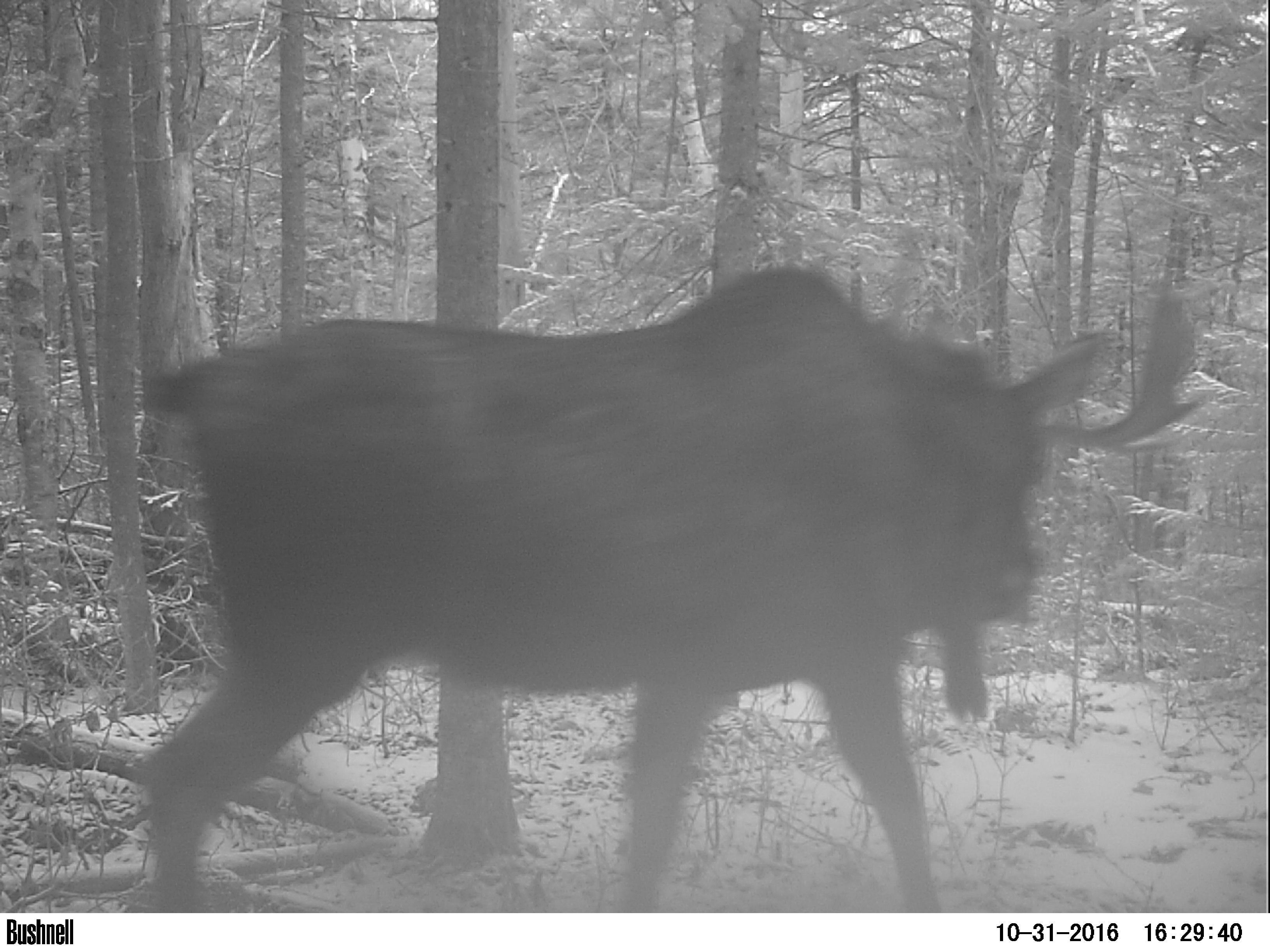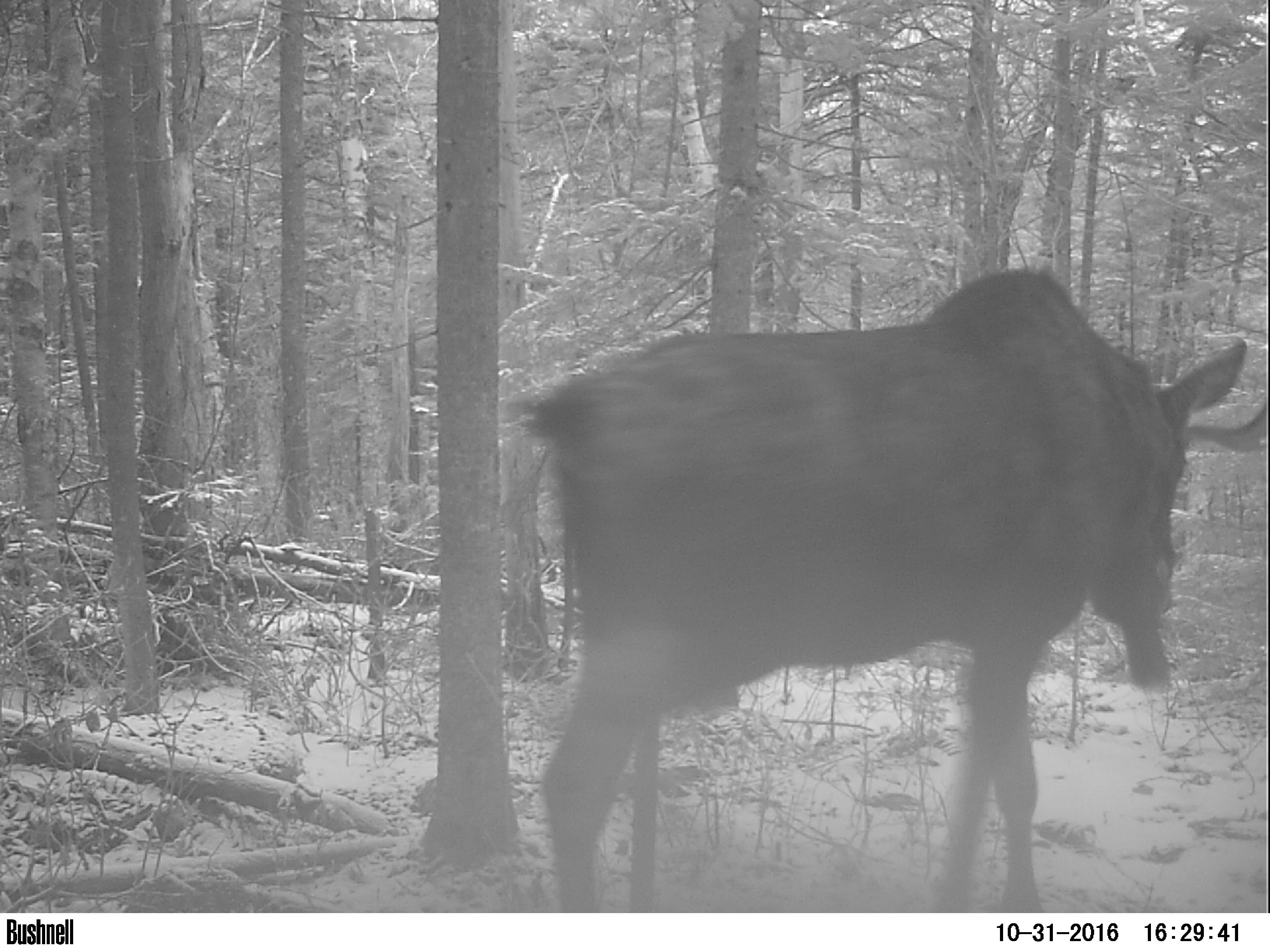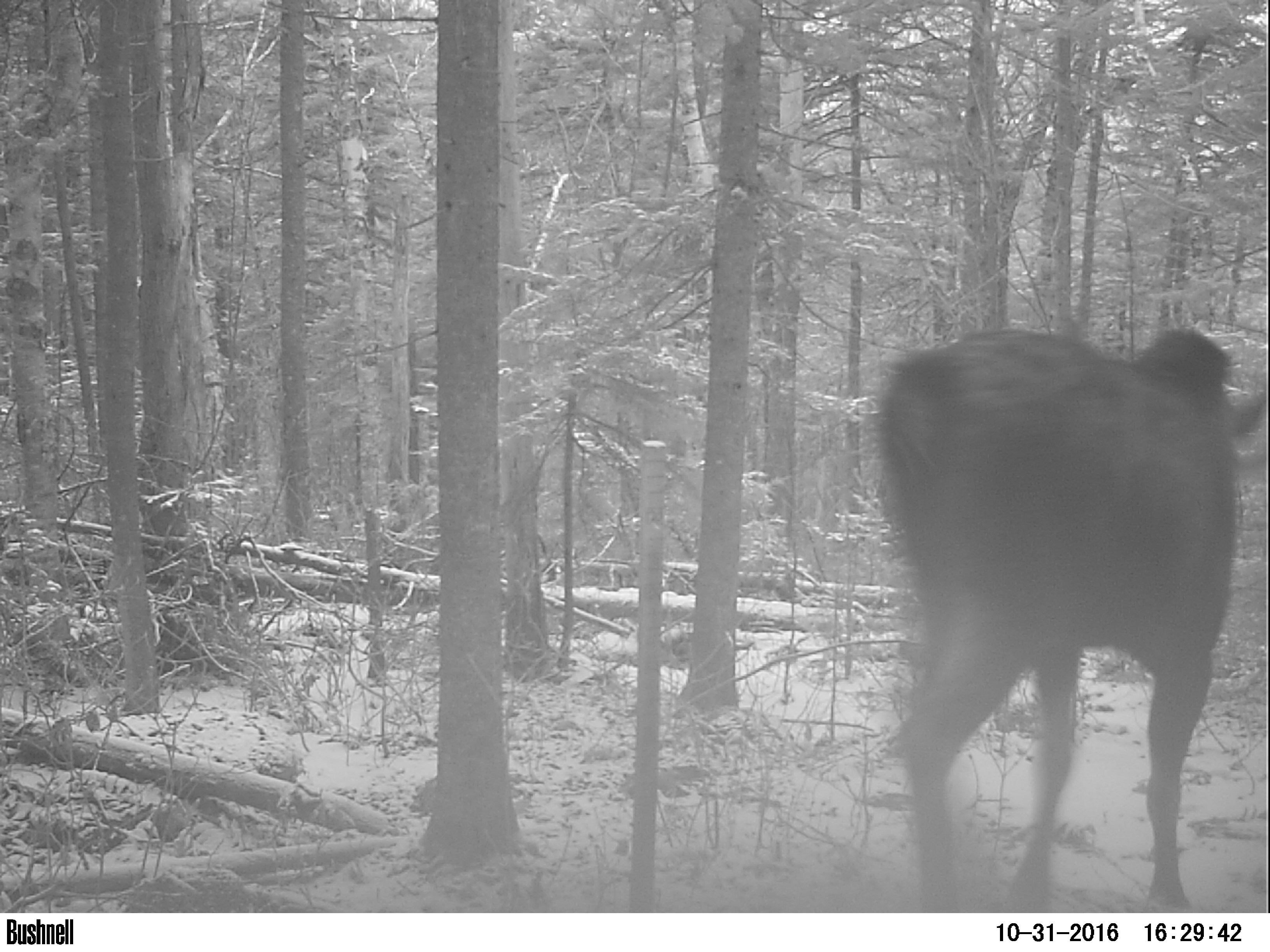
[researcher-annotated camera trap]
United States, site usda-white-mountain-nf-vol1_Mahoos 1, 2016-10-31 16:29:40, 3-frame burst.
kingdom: Animalia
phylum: Chordata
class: Mammalia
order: Artiodactyla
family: Cervidae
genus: Alces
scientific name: Alces alces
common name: moose